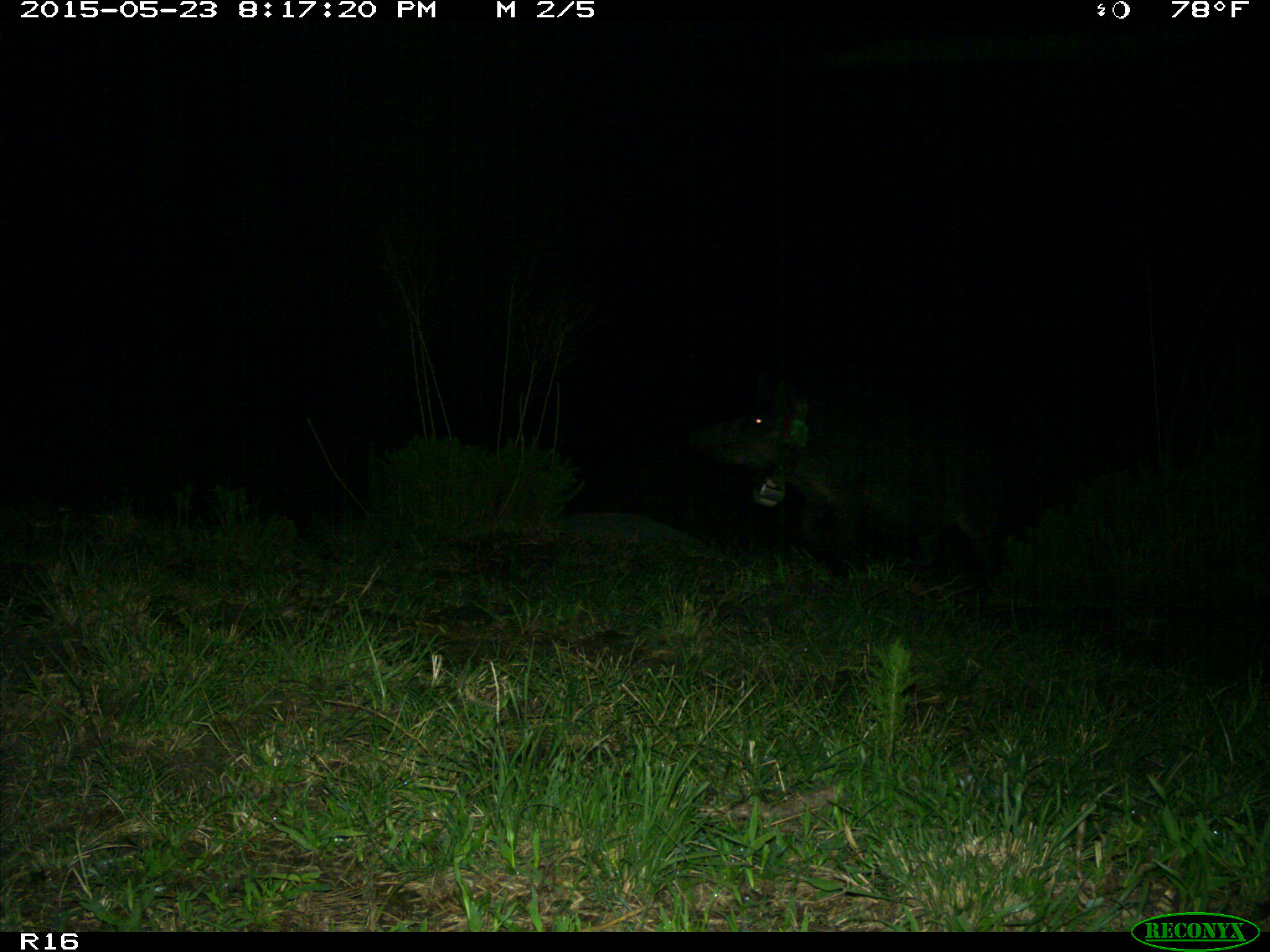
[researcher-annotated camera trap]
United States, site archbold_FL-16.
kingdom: Animalia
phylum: Chordata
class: Mammalia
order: Artiodactyla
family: Suidae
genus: Sus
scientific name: Sus scrofa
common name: wild boar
Sus scrofa (wild boar).